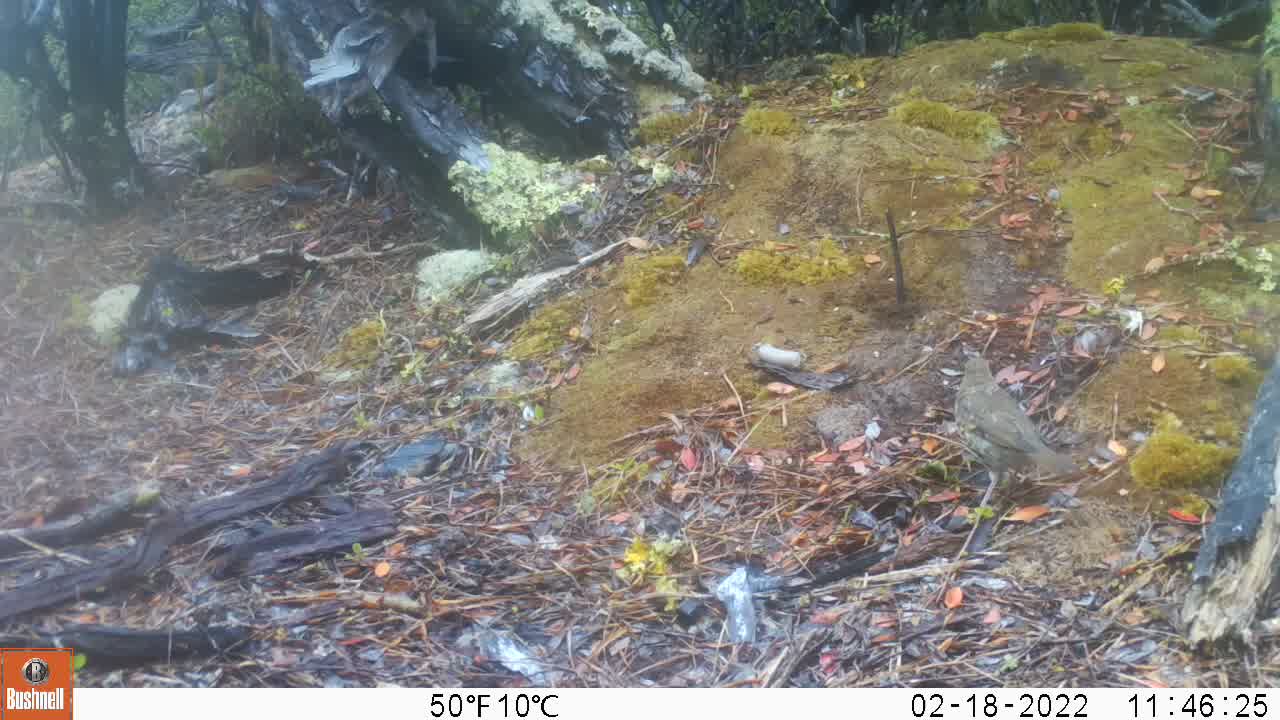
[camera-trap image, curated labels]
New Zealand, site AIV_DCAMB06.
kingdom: Animalia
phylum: Chordata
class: Aves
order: Passeriformes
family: Turdidae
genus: Turdus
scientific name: Turdus philomelos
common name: song thrush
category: thrush